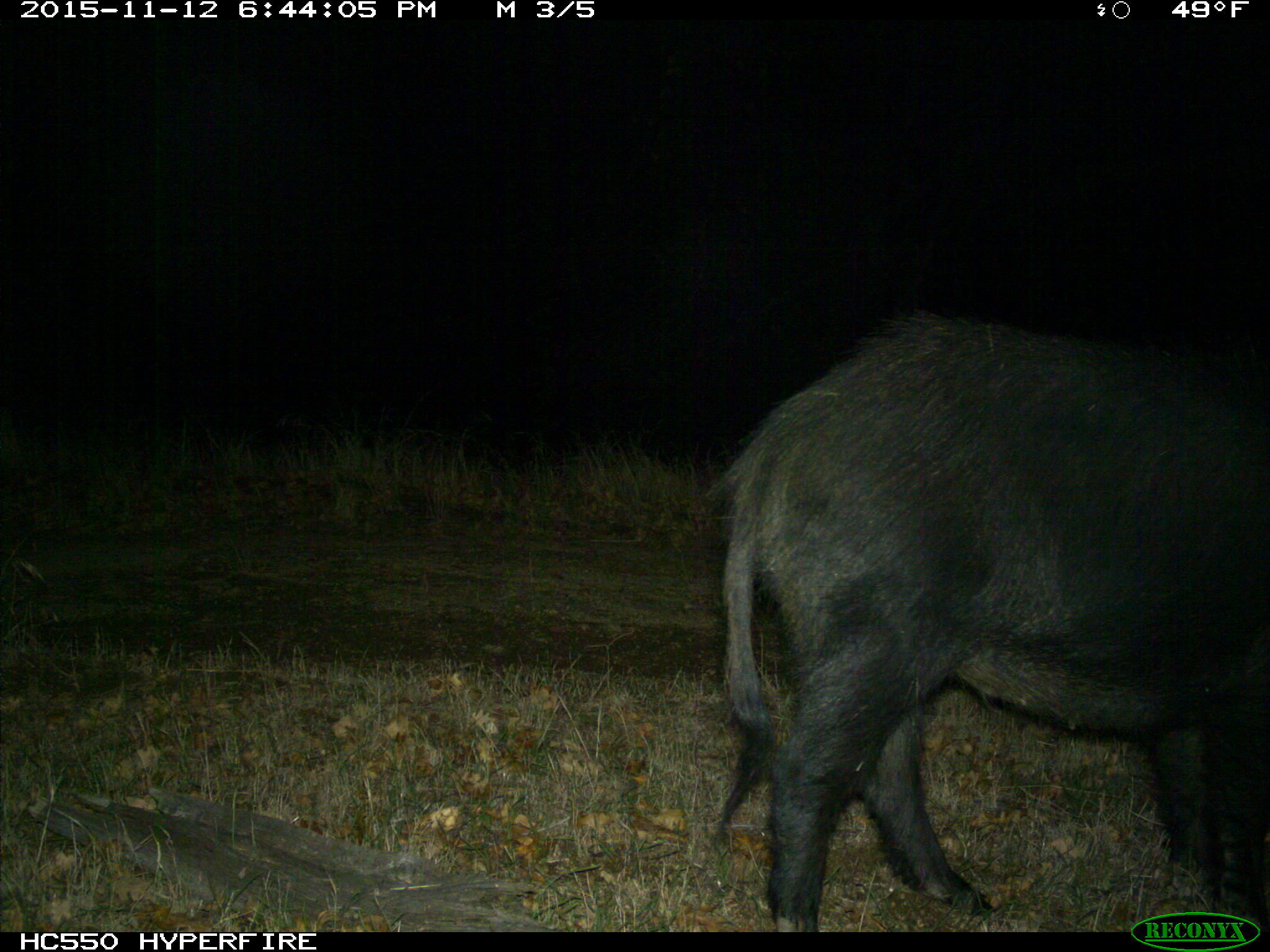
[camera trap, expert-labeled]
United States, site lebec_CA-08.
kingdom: Animalia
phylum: Chordata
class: Mammalia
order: Artiodactyla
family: Suidae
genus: Sus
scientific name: Sus scrofa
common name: wild boar